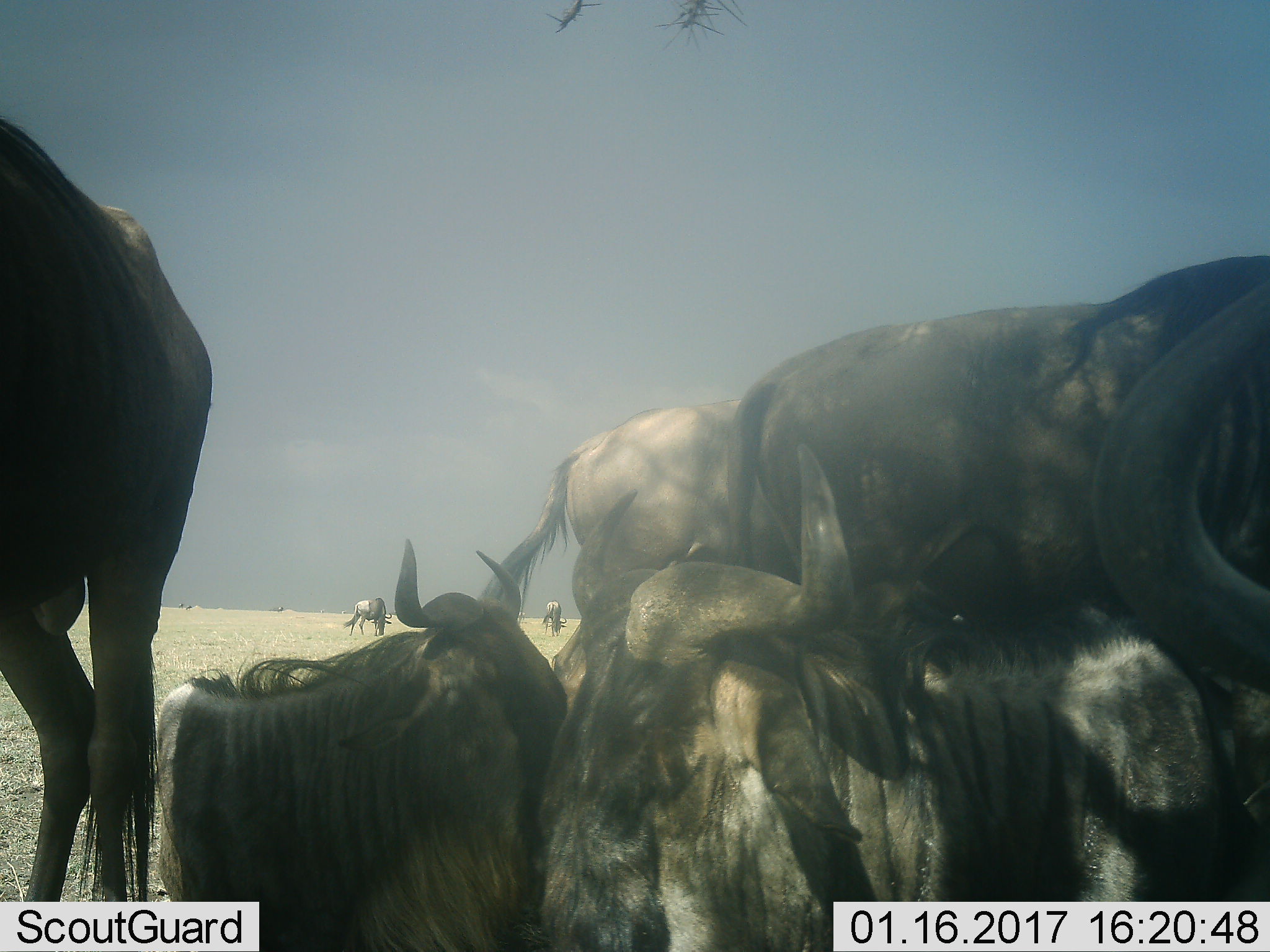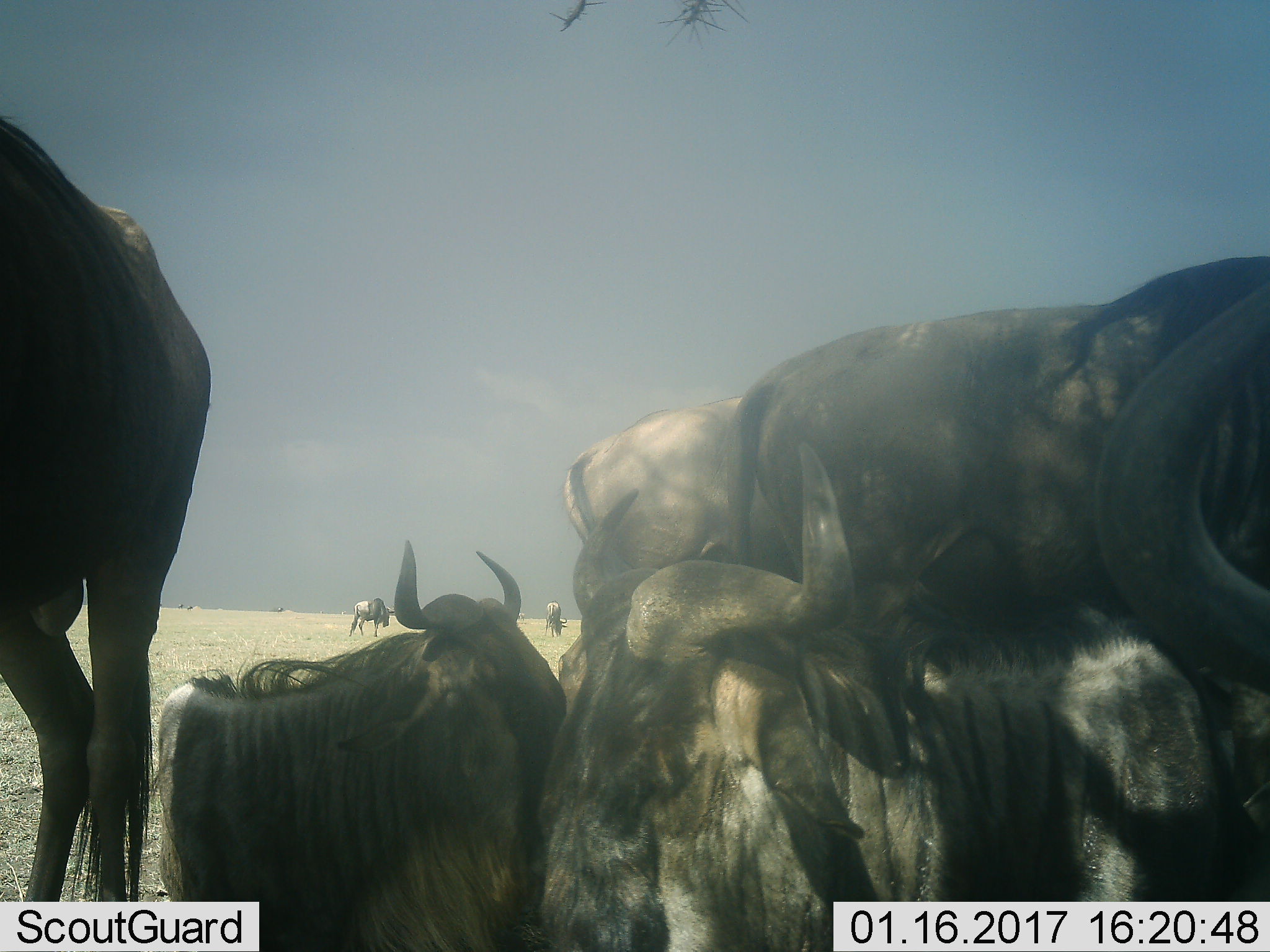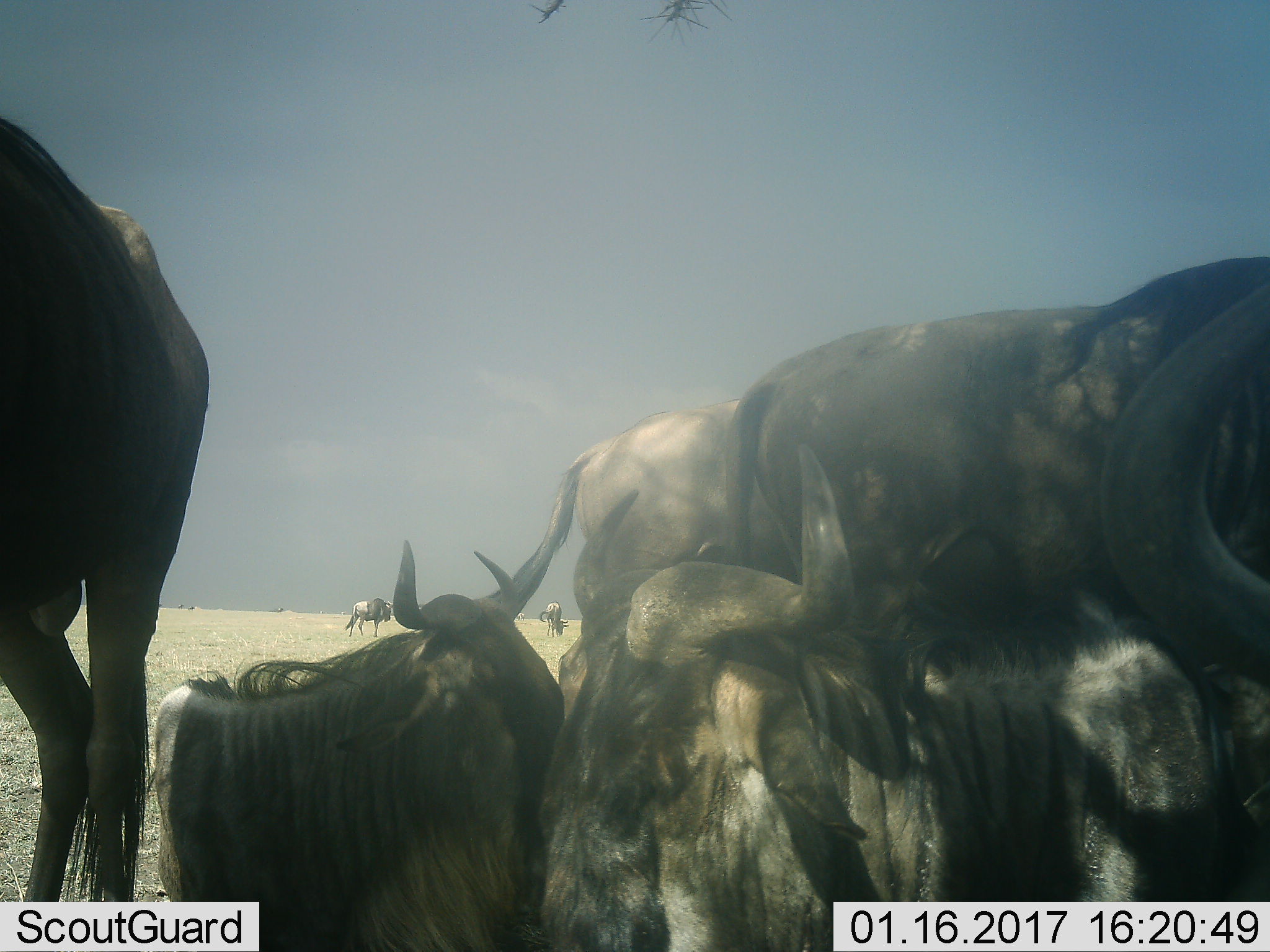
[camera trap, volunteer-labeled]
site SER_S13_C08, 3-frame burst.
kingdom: Animalia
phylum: Chordata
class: Mammalia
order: Artiodactyla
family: Bovidae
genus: Connochaetes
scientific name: Connochaetes taurinus taurinus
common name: blue wildebeest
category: wildebeestblue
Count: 11-50.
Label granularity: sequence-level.